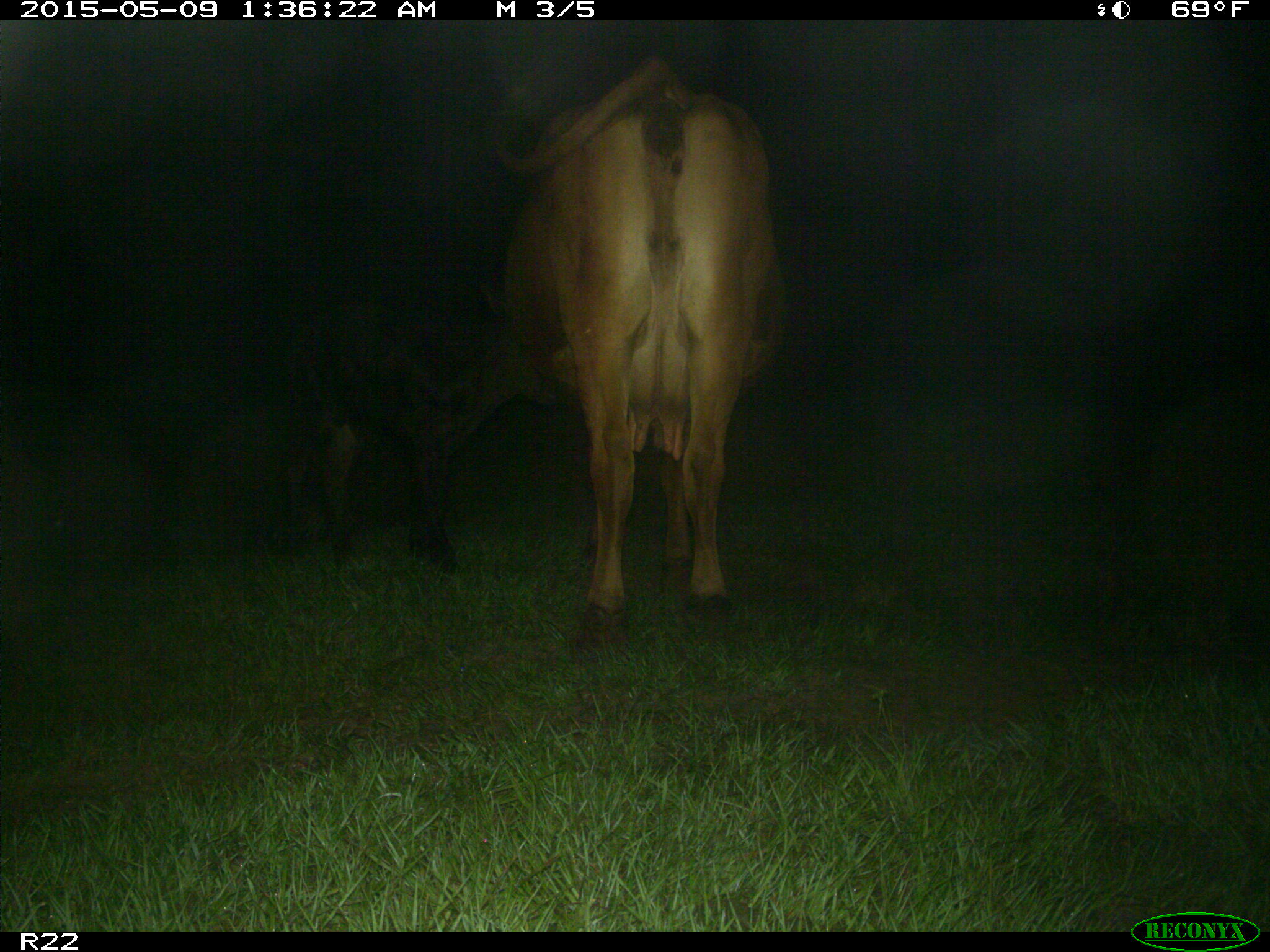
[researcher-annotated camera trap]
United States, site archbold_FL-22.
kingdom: Animalia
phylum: Chordata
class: Mammalia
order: Artiodactyla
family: Bovidae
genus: Bos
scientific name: Bos taurus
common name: domestic cow